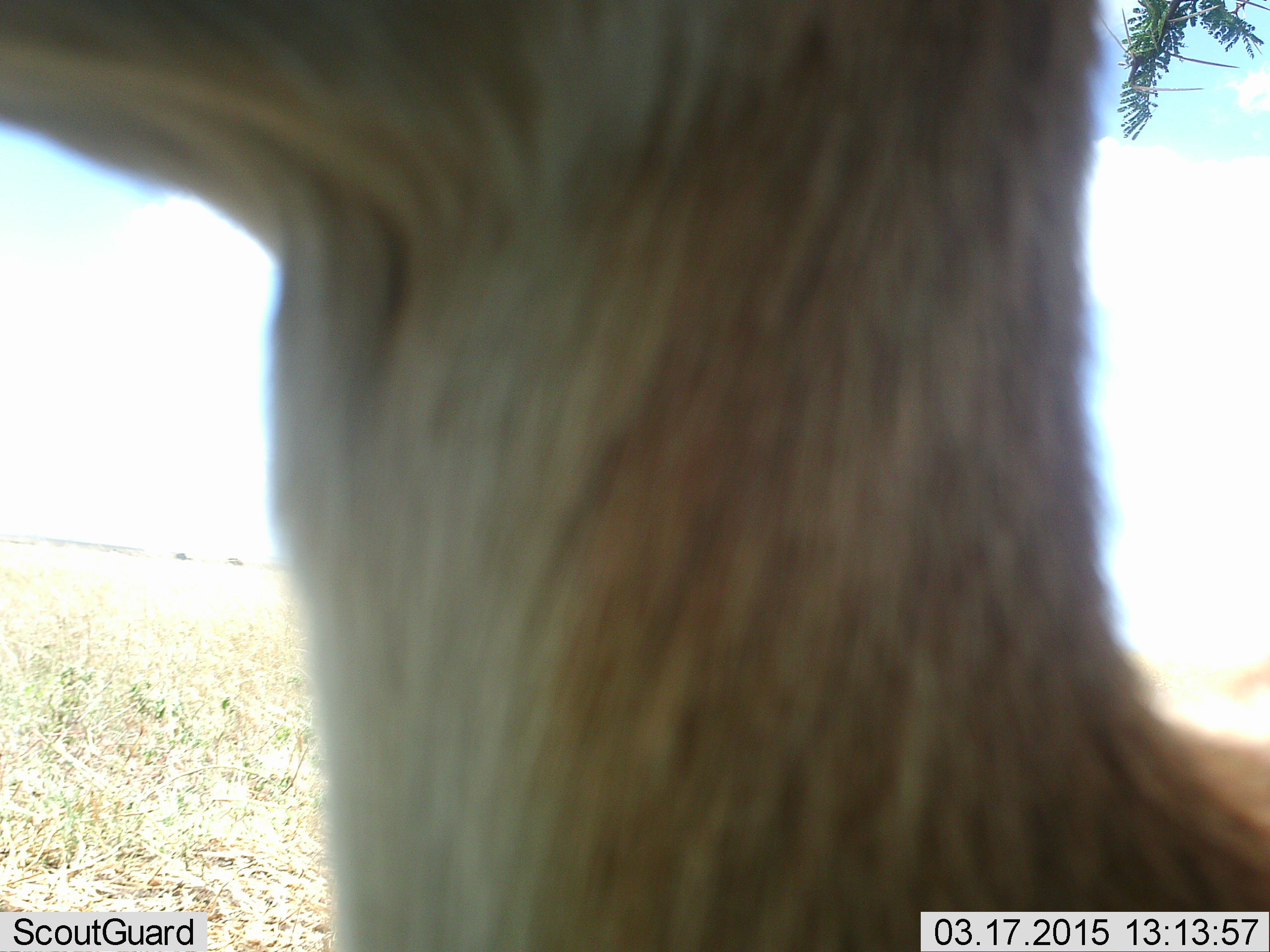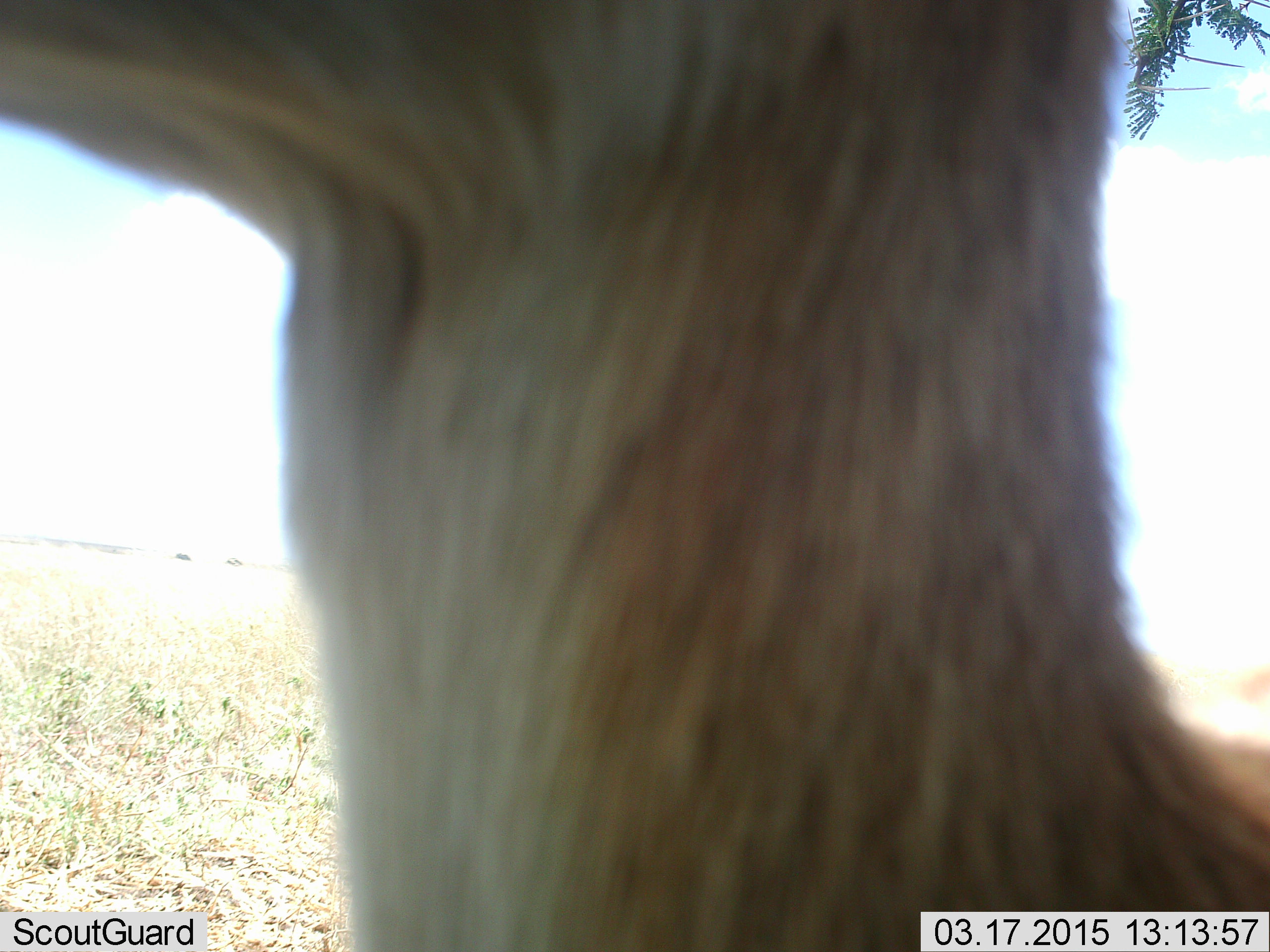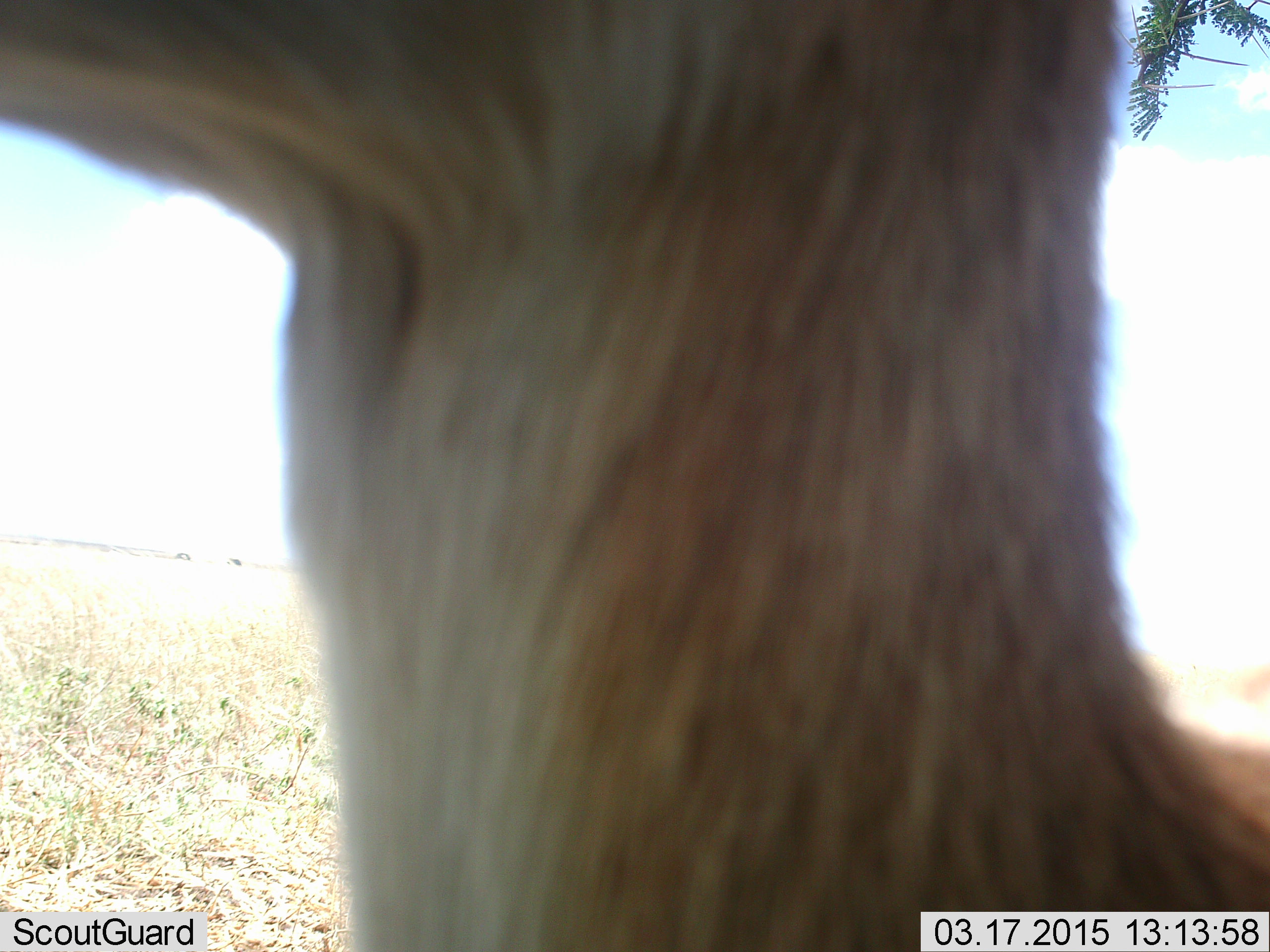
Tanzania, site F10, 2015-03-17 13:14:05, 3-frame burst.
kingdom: Animalia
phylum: Chordata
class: Mammalia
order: Artiodactyla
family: Bovidae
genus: Eudorcas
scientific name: Eudorcas thomsonii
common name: thomson's gazelle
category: gazellethomsons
Gazellethomsons (thomson's gazelle) (Eudorcas thomsonii), count 1. Behavior (volunteer vote fractions): standing 100%, resting 0%, moving 0%, interacting 0%. Young present (vote fraction): 0%. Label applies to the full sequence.